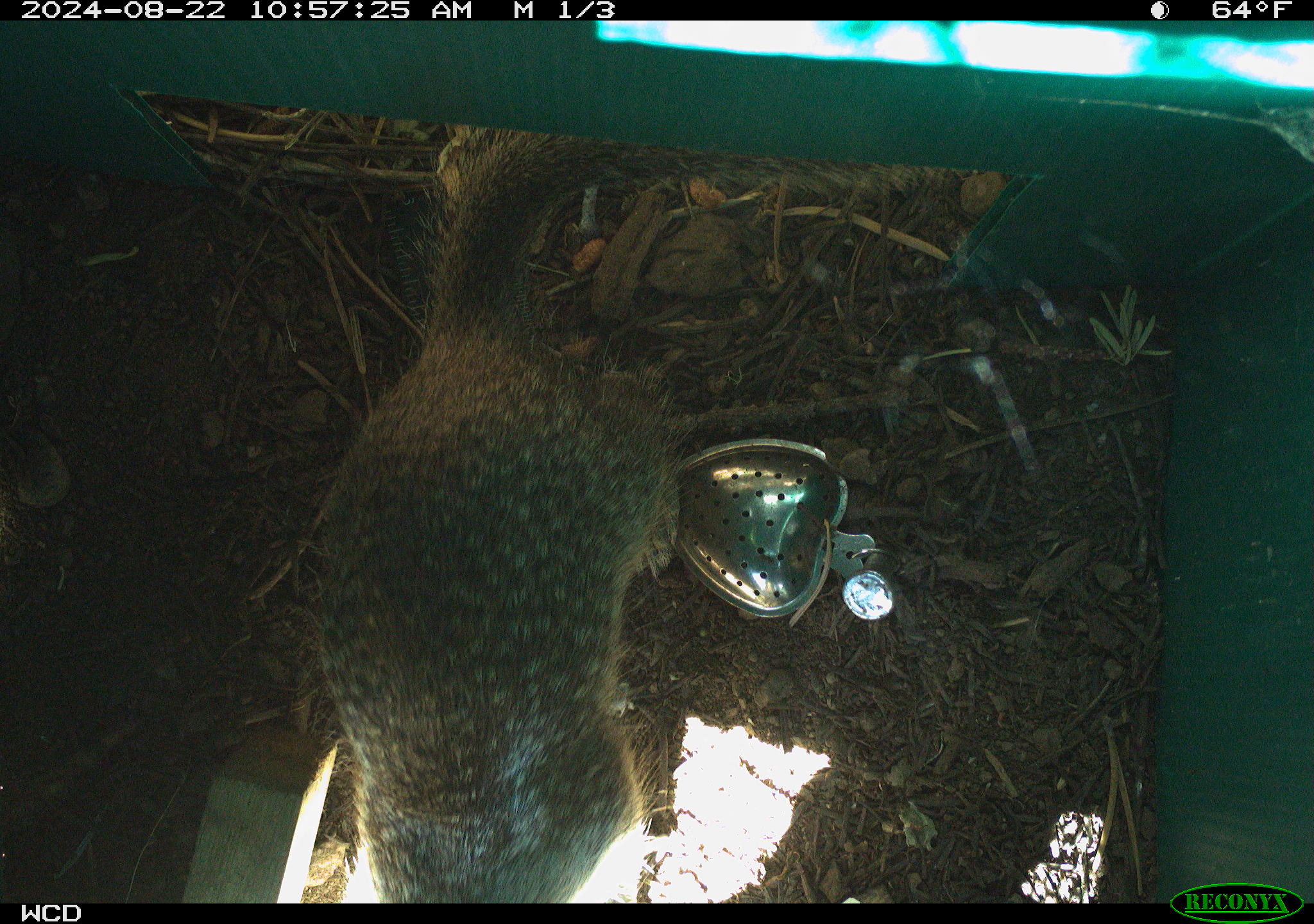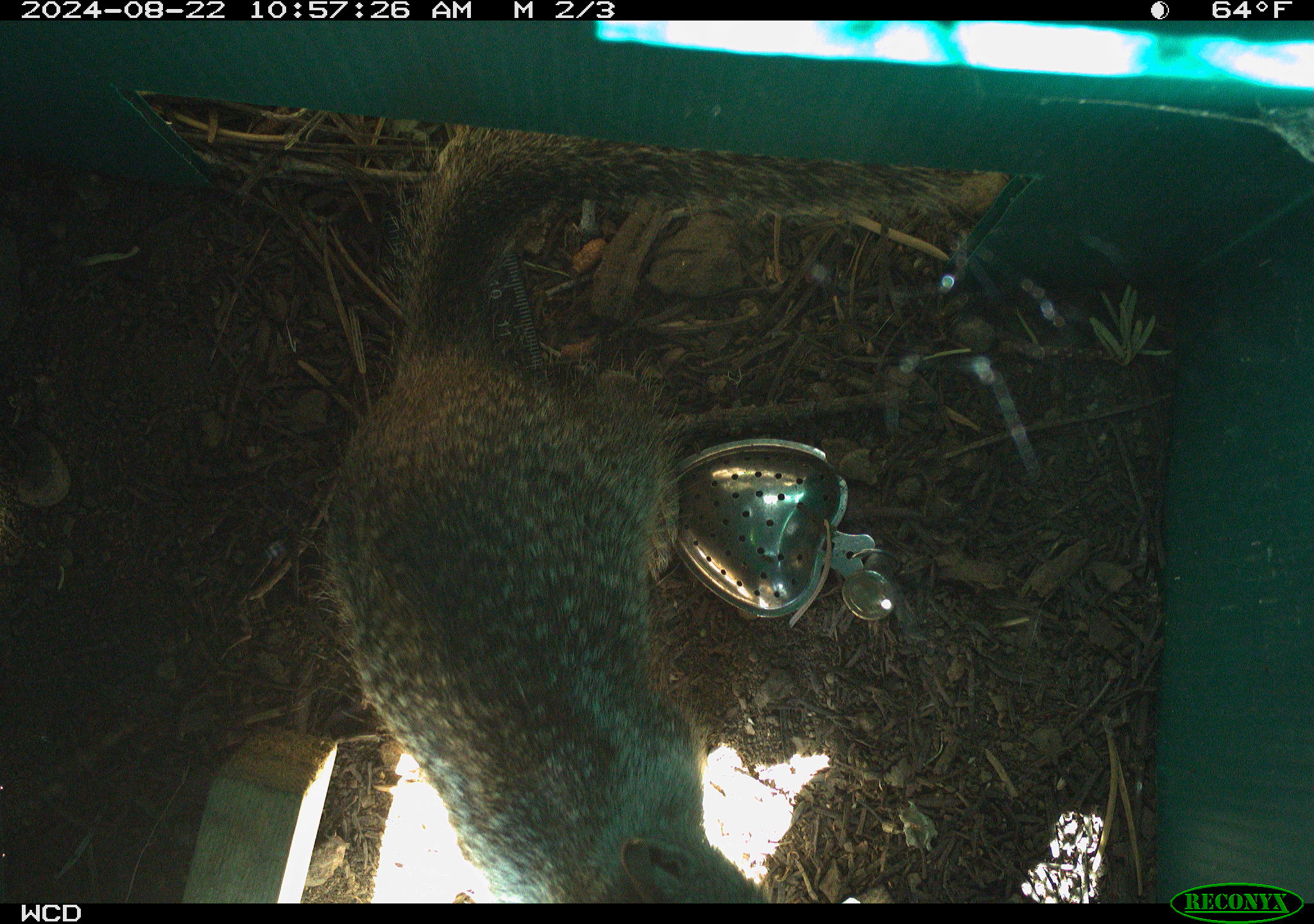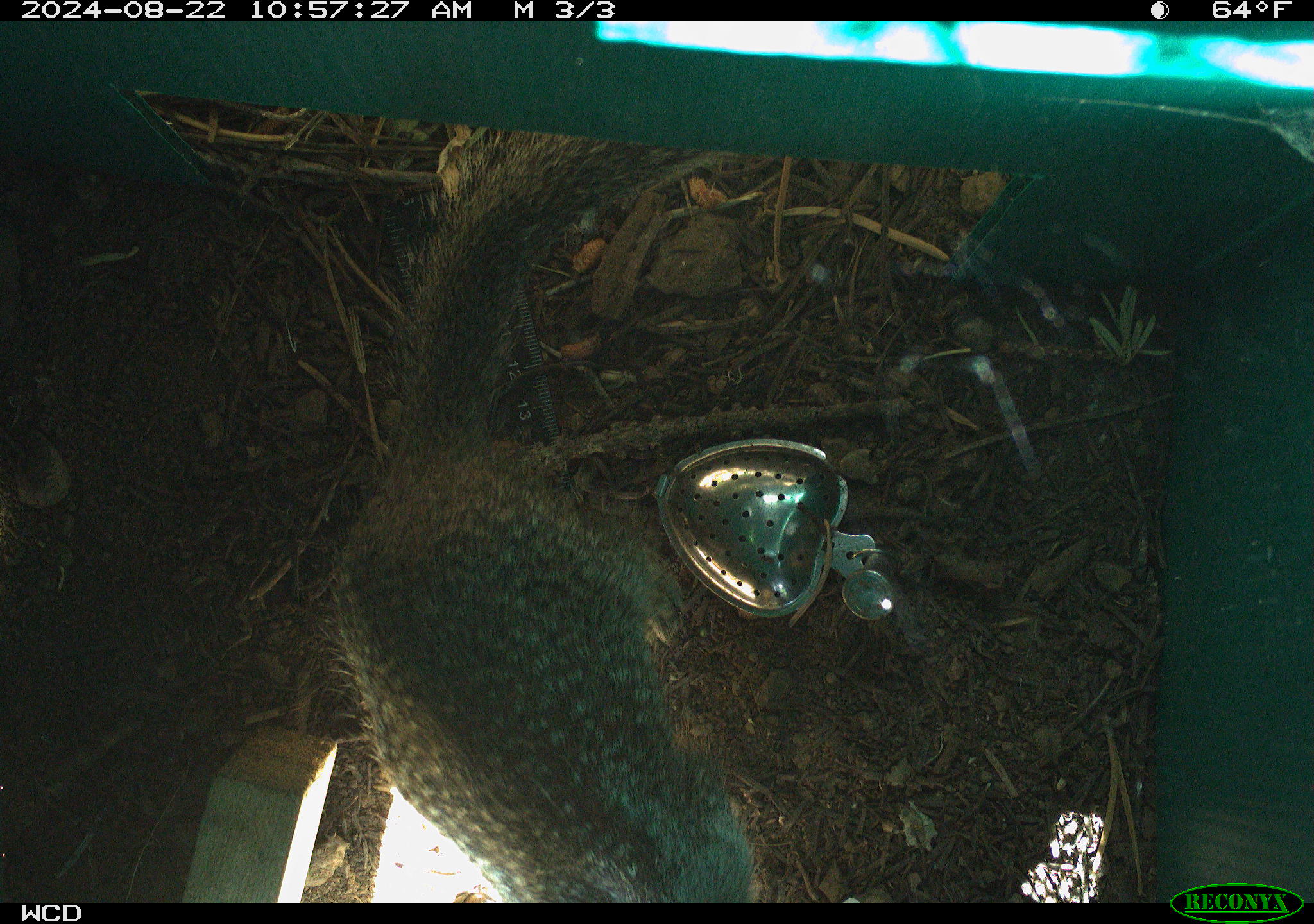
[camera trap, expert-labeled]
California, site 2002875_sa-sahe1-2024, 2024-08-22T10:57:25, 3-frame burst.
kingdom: Animalia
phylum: Chordata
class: Mammalia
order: Rodentia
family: Sciuridae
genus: Otospermophilus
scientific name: Otospermophilus beecheyi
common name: california ground squirrel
California ground squirrel (Otospermophilus beecheyi).